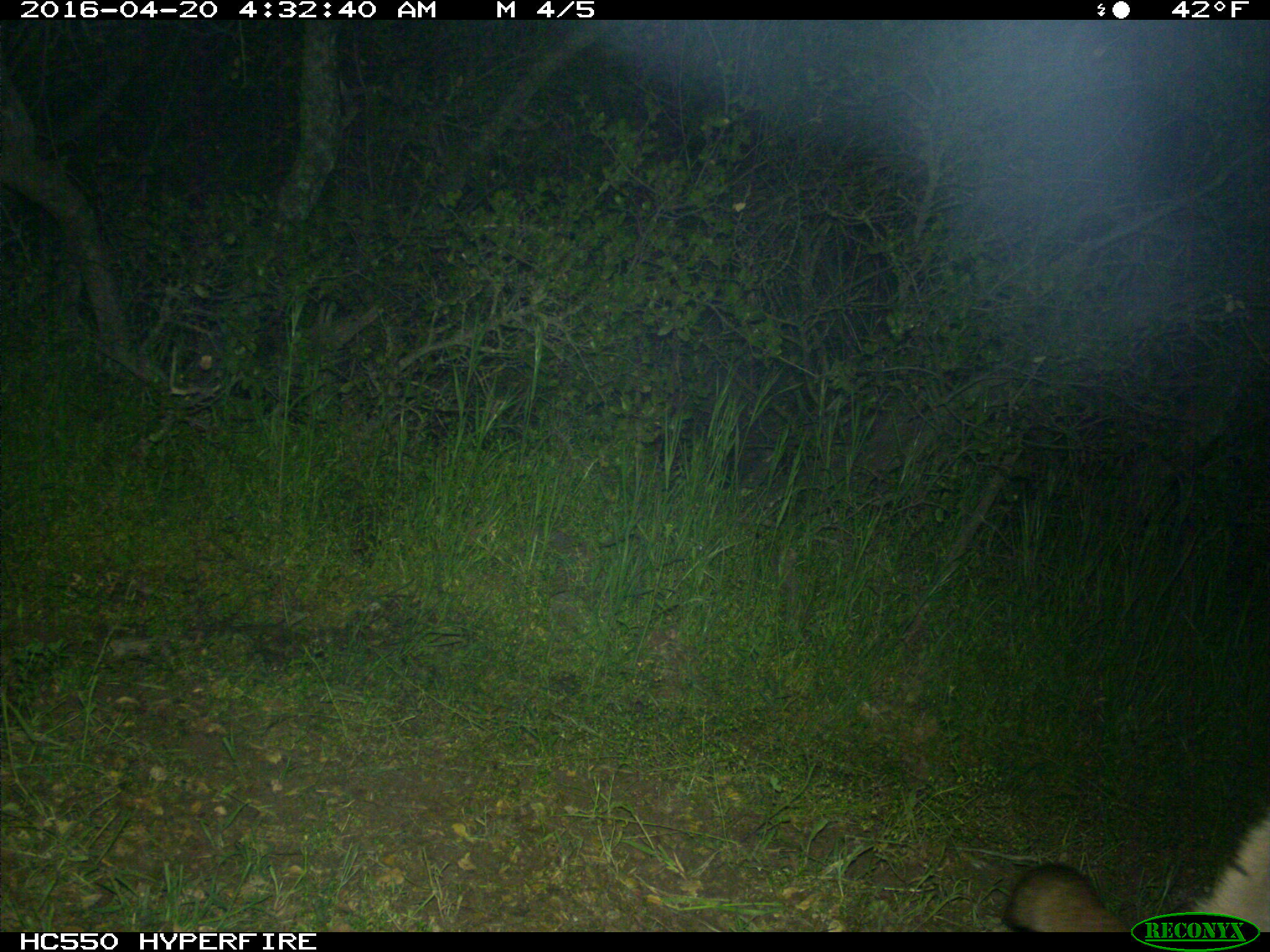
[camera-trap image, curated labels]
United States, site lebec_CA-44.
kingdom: Animalia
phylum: Chordata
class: Mammalia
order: Carnivora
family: Felidae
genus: Puma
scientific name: Puma concolor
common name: mountain lion